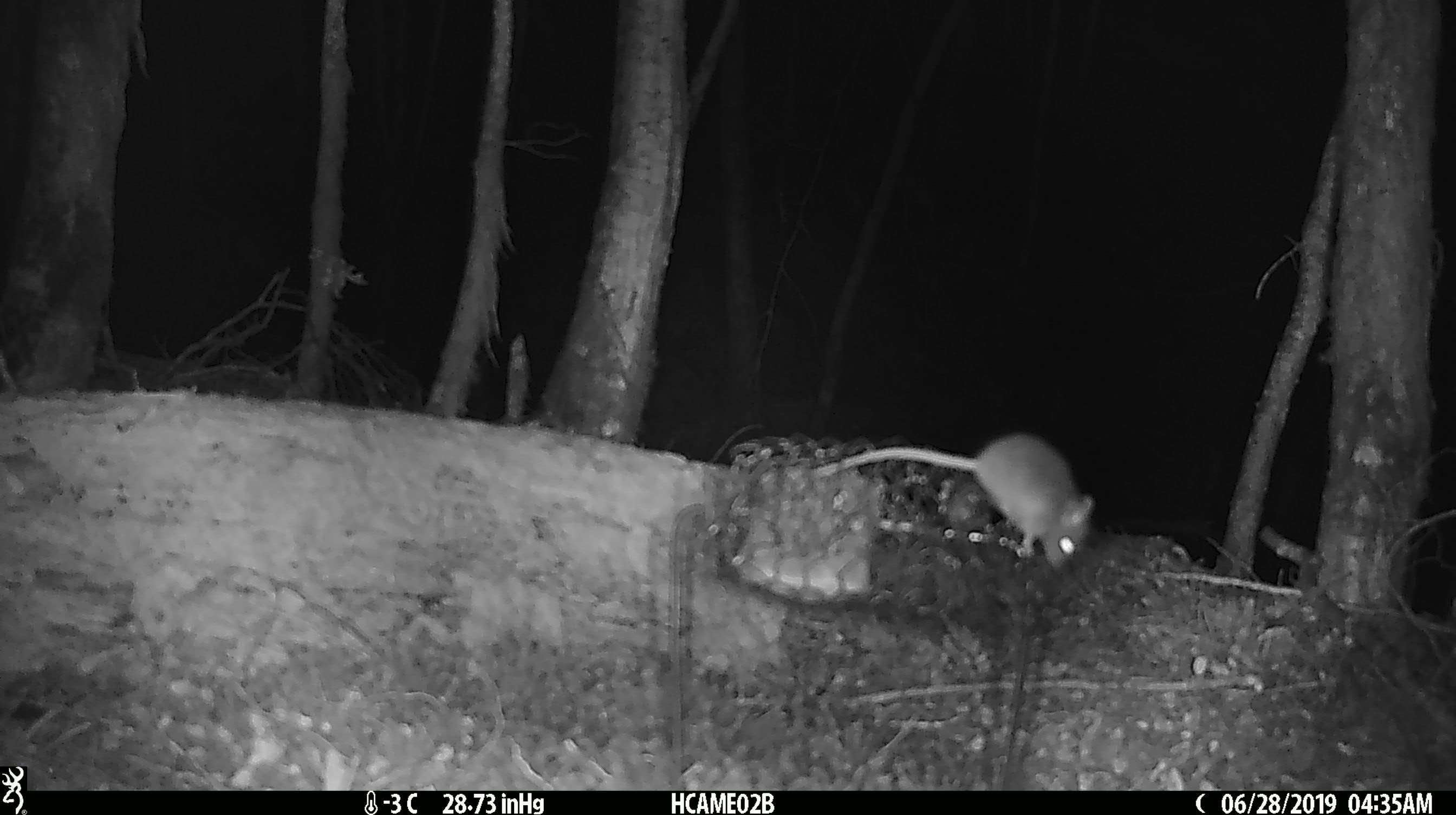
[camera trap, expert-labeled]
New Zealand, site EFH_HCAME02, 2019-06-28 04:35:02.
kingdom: Animalia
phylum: Chordata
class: Mammalia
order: Rodentia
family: Muridae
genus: Mus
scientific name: Mus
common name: mouse